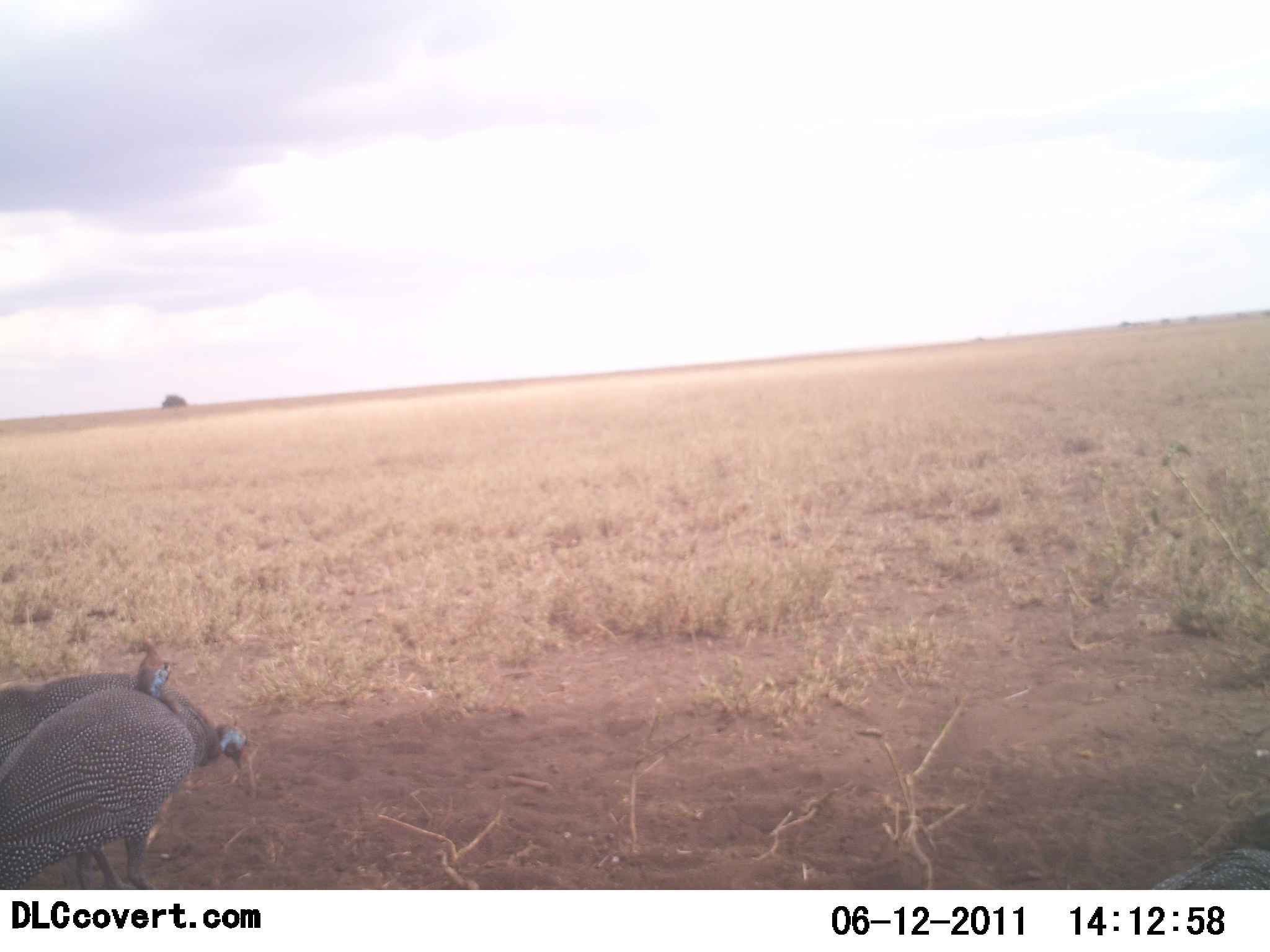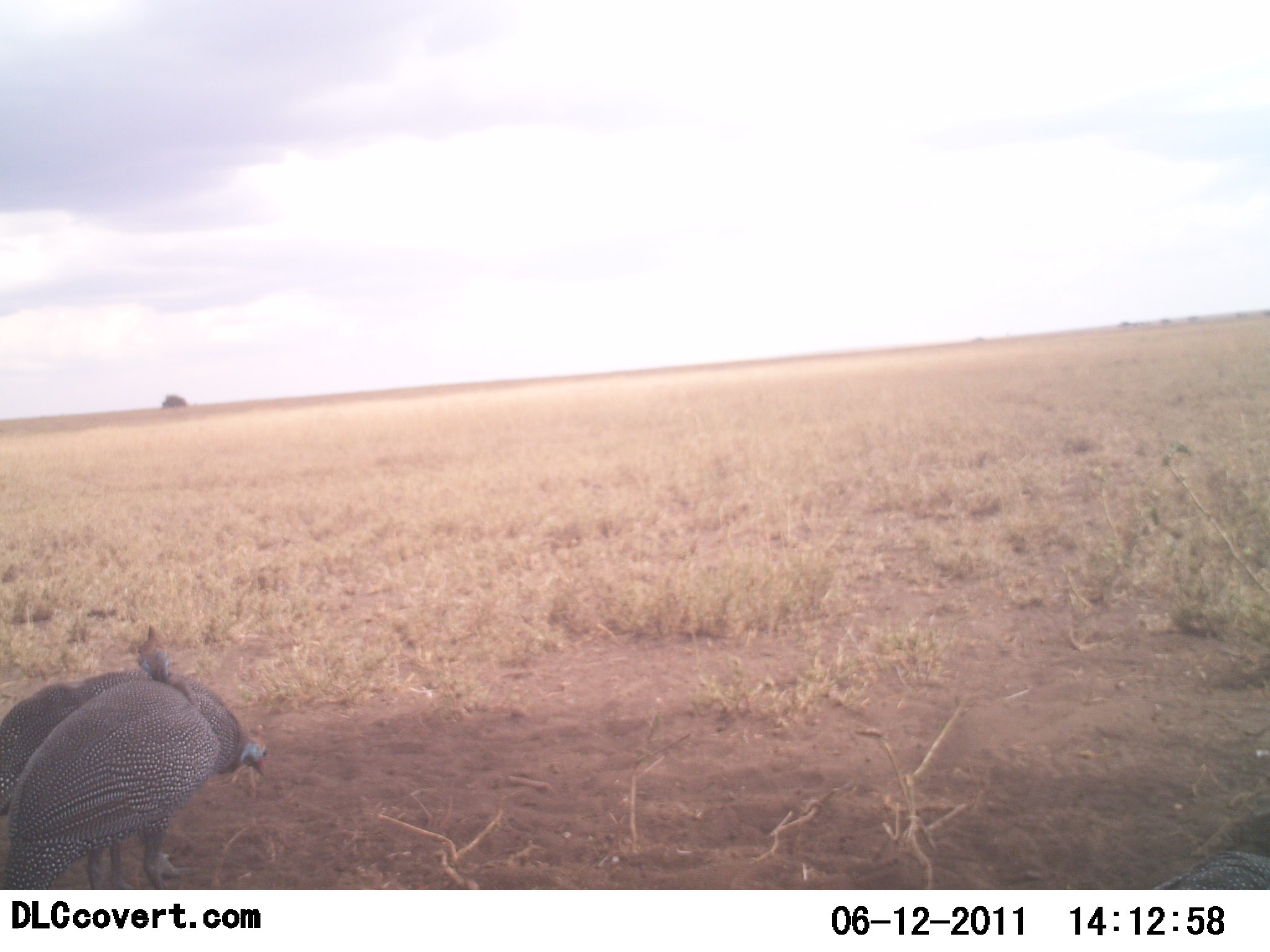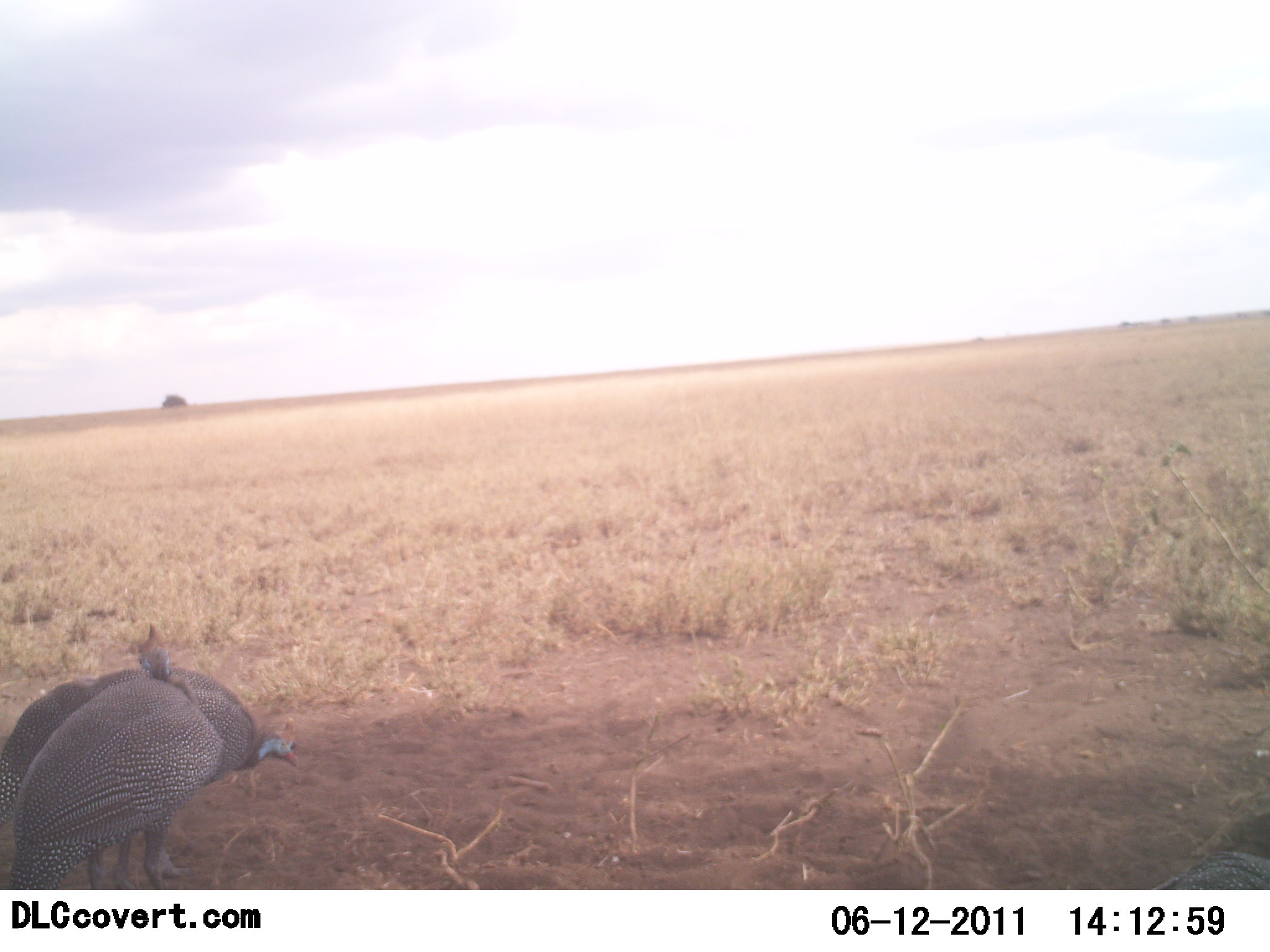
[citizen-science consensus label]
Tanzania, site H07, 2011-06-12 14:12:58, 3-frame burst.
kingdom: Animalia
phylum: Chordata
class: Aves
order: Galliformes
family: Numididae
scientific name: Numididae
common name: guinea fowl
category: guineafowl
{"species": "guineafowl (guinea fowl) (Numididae)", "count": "2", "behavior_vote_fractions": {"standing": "42%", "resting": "0%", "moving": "42%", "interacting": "0%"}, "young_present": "0%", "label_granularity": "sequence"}